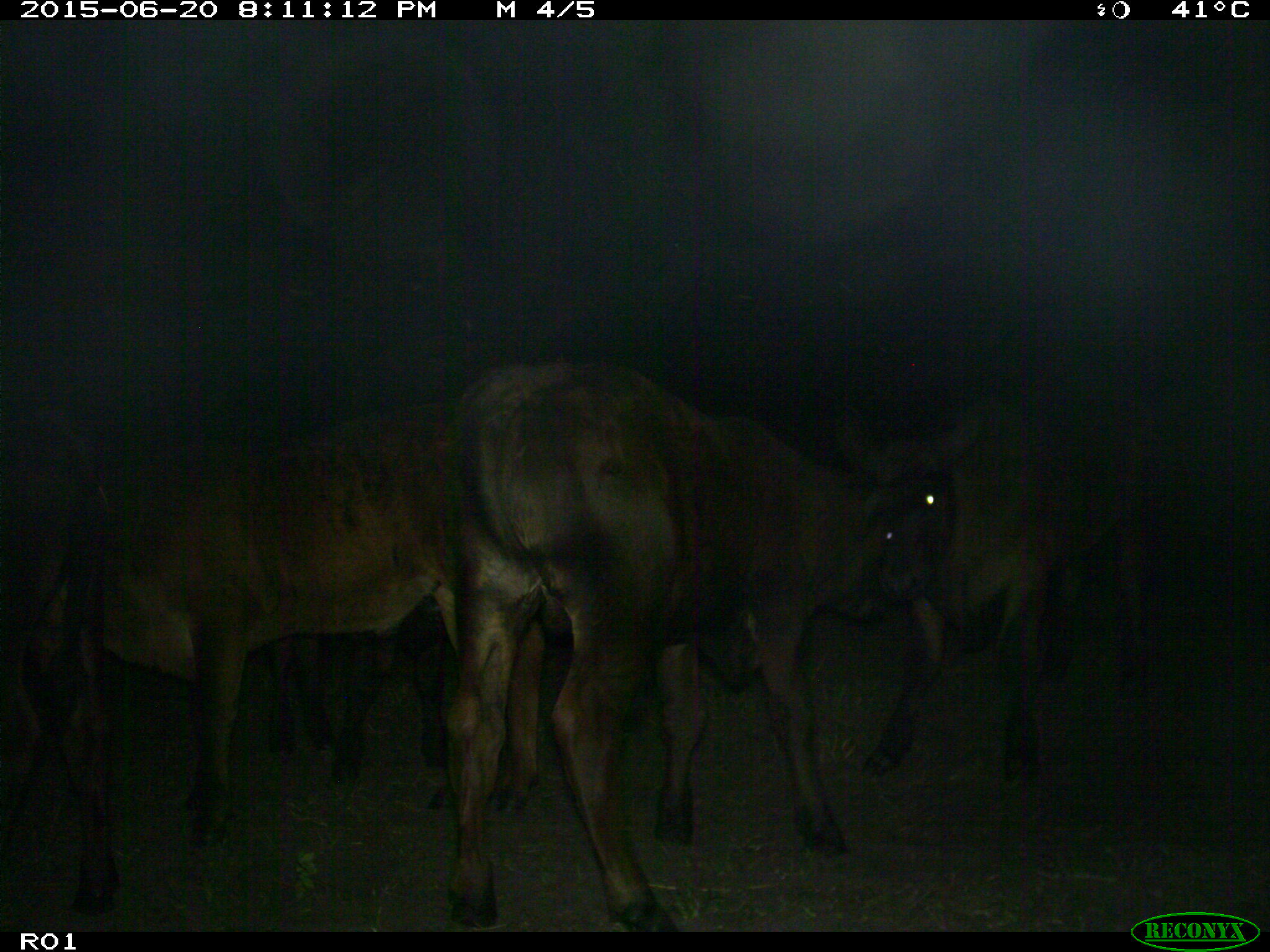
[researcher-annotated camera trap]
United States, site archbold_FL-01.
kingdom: Animalia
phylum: Chordata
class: Mammalia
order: Artiodactyla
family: Bovidae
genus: Bos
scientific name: Bos taurus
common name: domestic cow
Bos taurus (domestic cow).